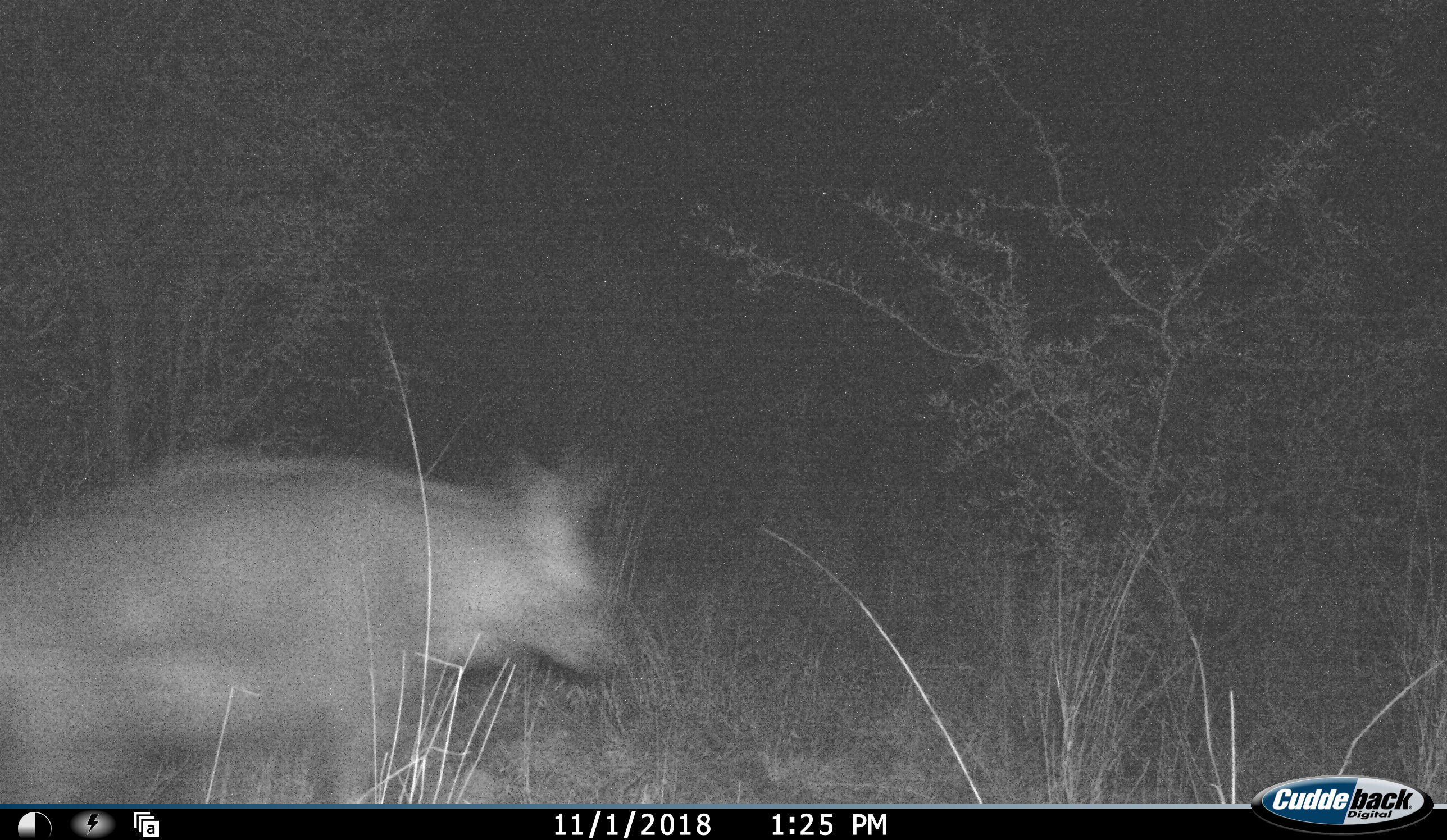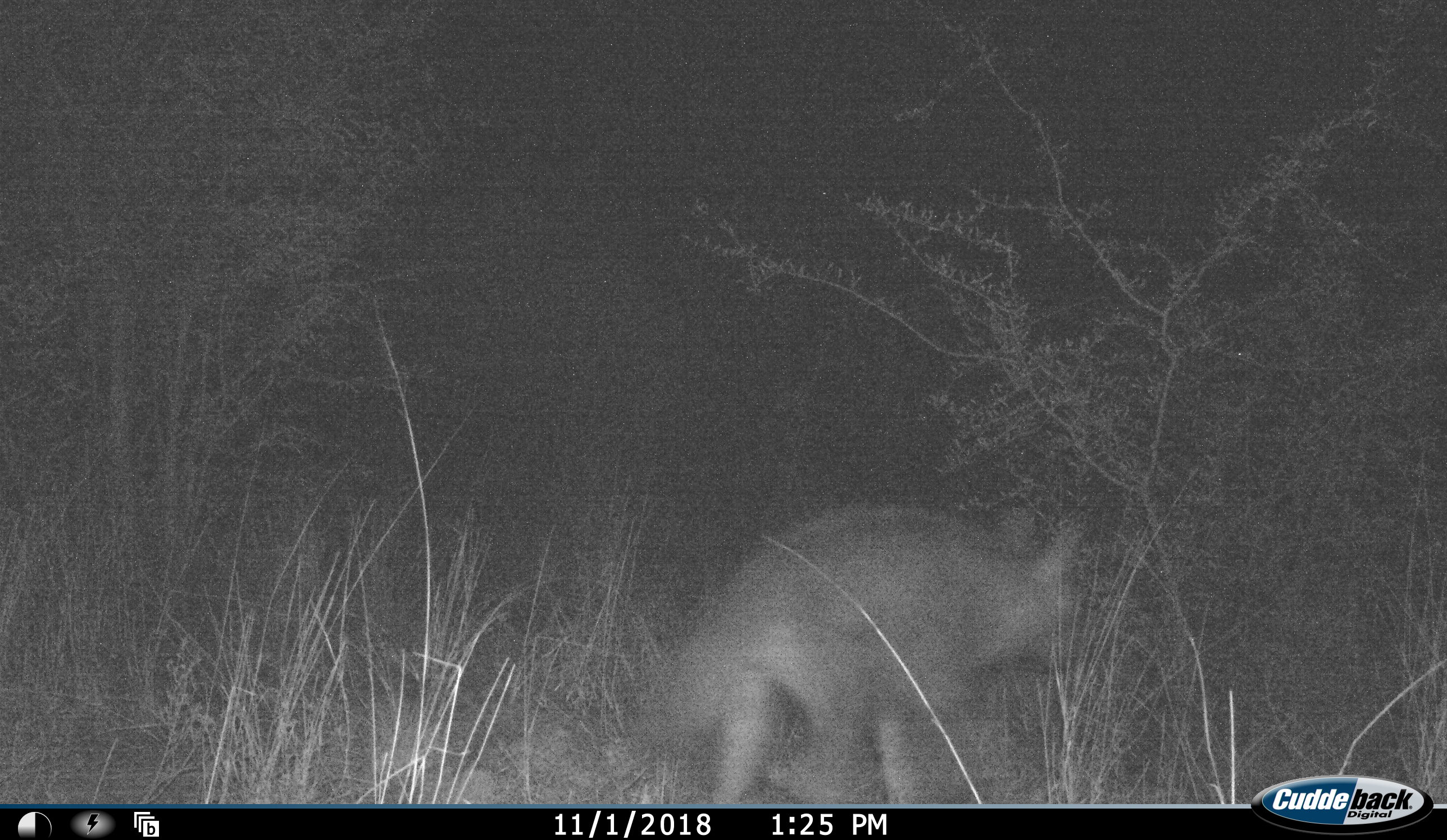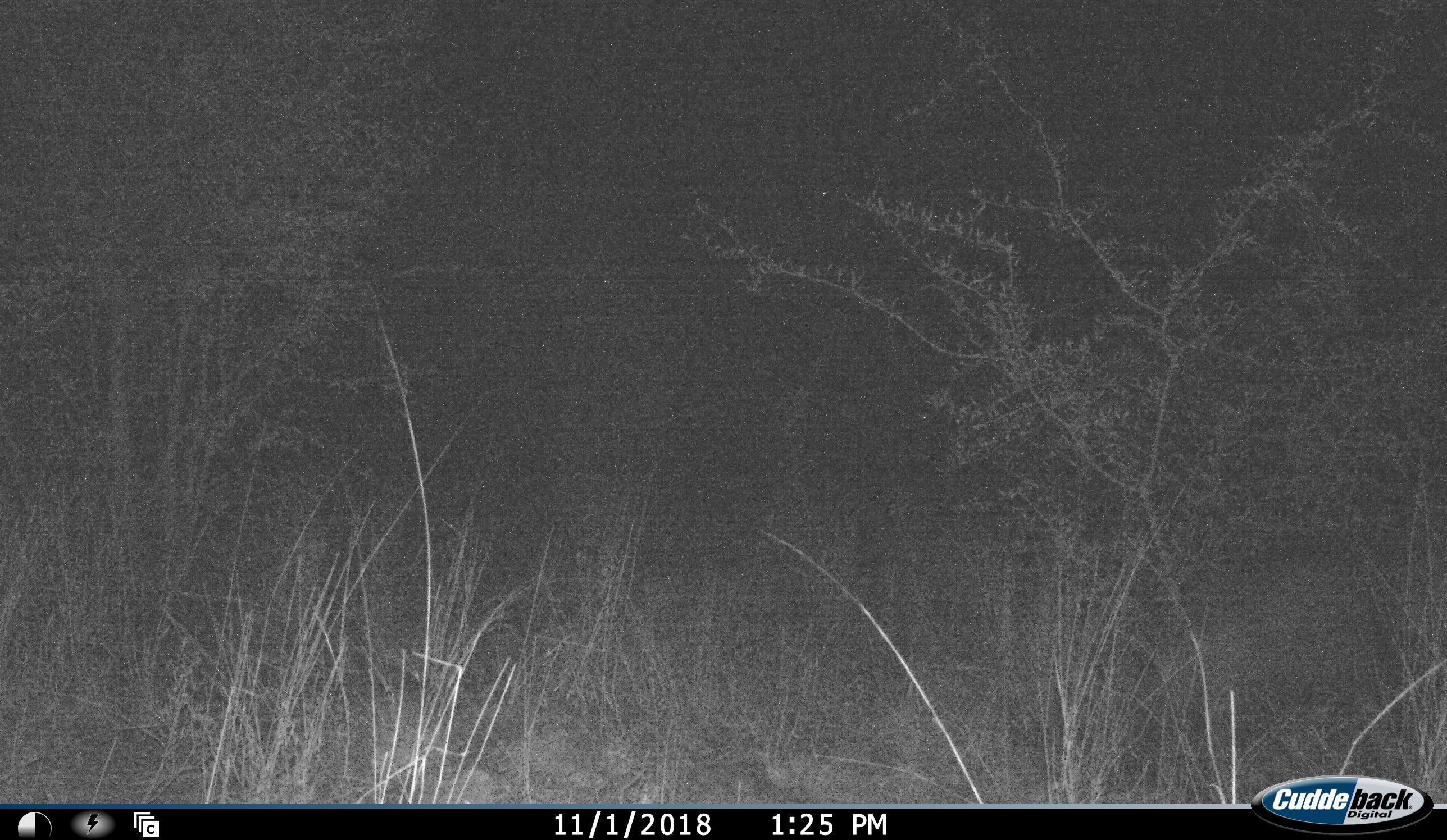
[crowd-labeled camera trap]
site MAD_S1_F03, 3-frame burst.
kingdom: Animalia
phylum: Chordata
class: Mammalia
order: Carnivora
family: Hyaenidae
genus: Parahyaena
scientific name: Parahyaena brunnea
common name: brown hyena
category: hyenabrown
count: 1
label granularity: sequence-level